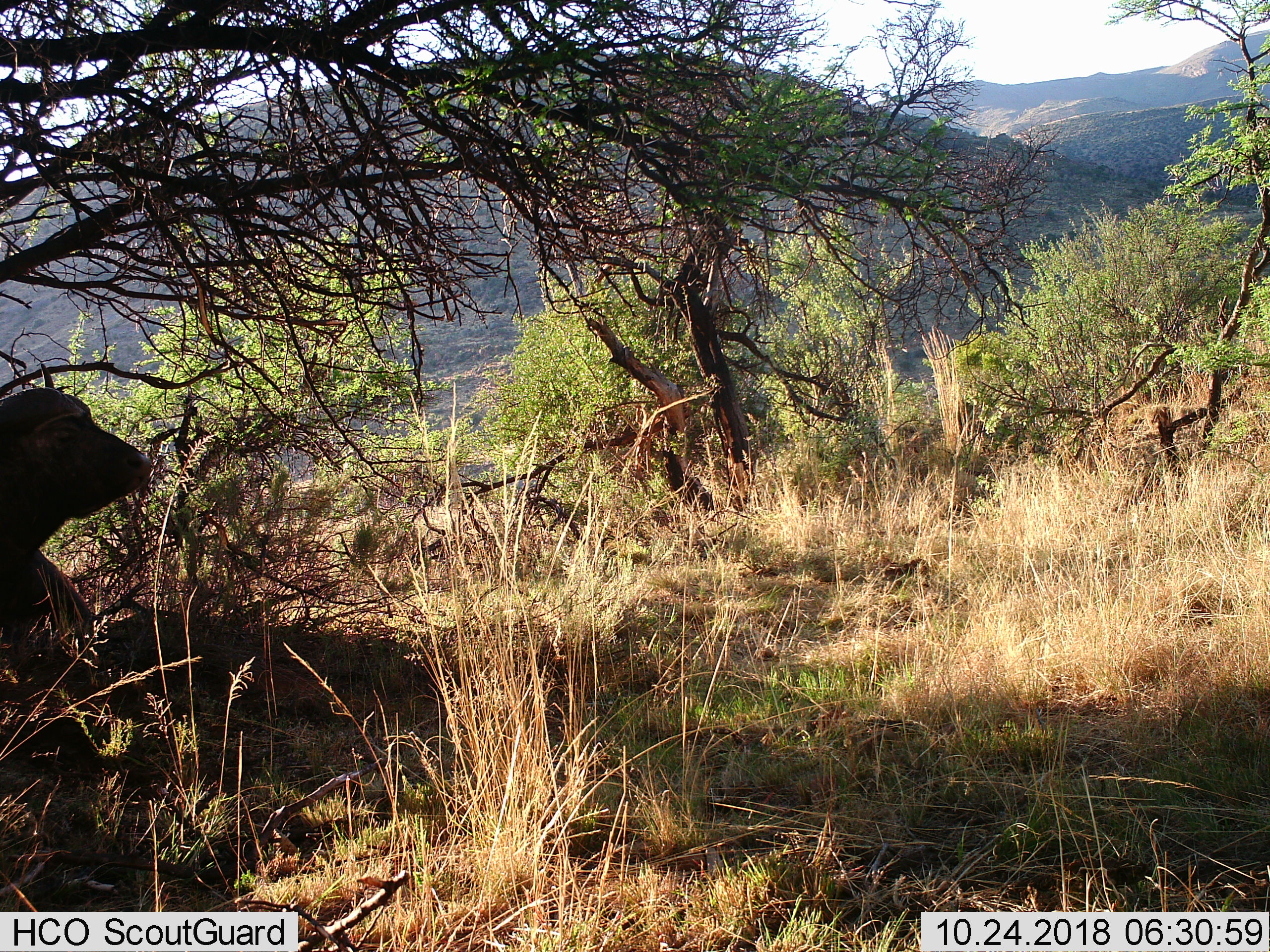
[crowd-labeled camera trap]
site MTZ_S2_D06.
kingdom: Animalia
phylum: Chordata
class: Mammalia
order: Artiodactyla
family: Bovidae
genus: Syncerus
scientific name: Syncerus caffer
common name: african buffalo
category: buffalo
Buffalo (african buffalo) (Syncerus caffer), count 1. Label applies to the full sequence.